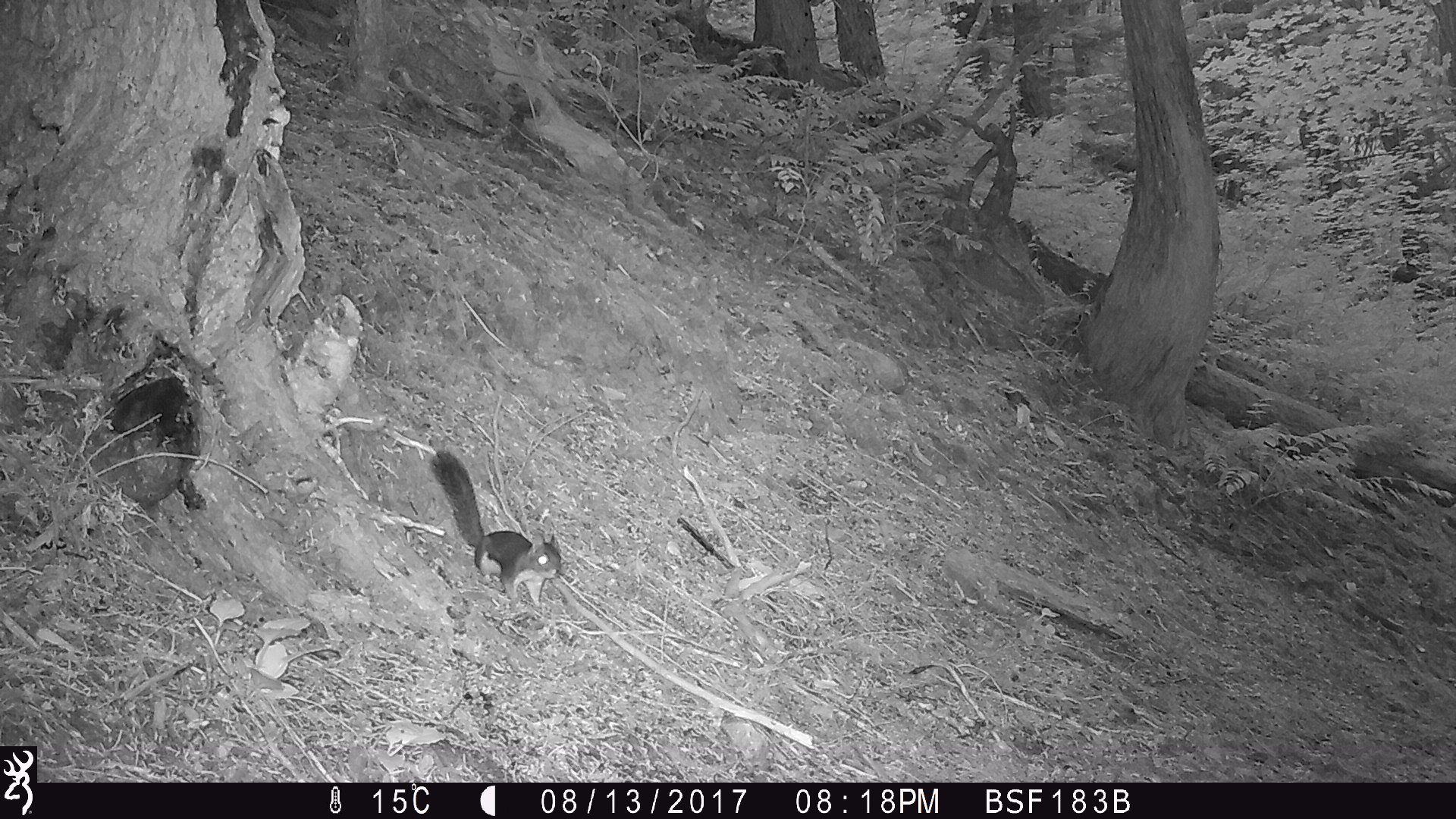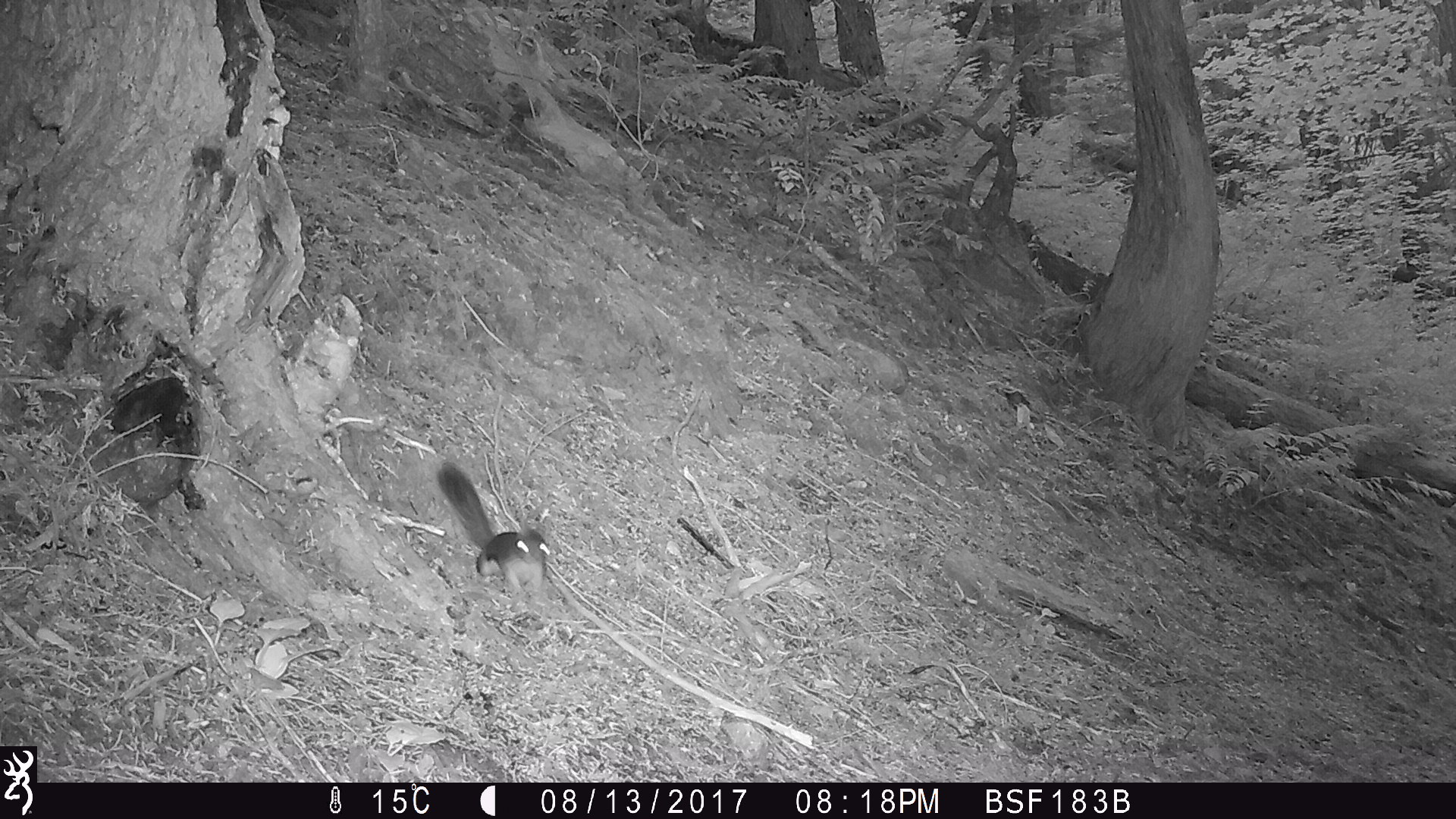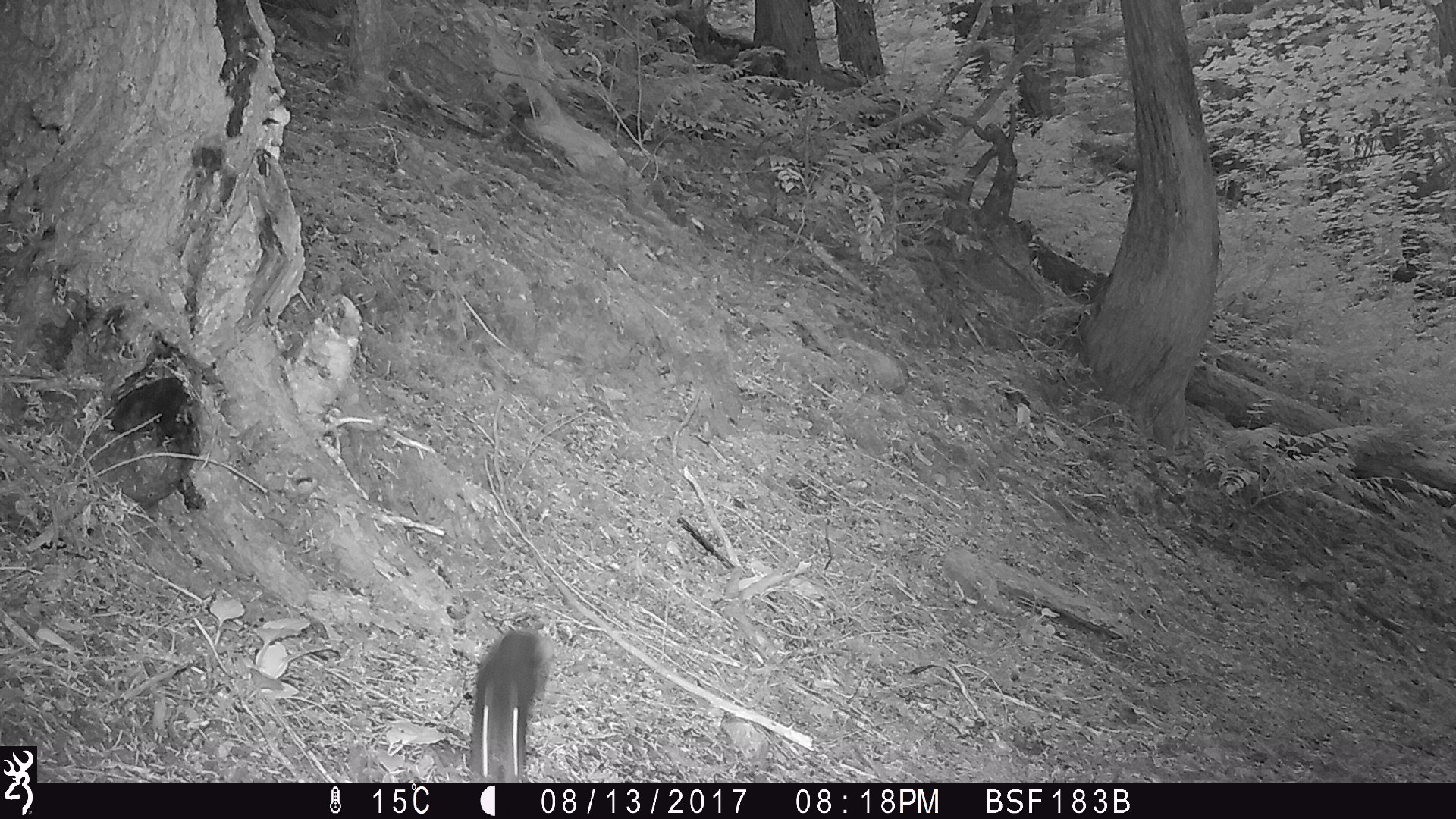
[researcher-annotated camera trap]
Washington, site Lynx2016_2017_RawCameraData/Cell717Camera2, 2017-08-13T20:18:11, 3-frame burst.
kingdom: Animalia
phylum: Chordata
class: Mammalia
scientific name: Mammalia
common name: small mammal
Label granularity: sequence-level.